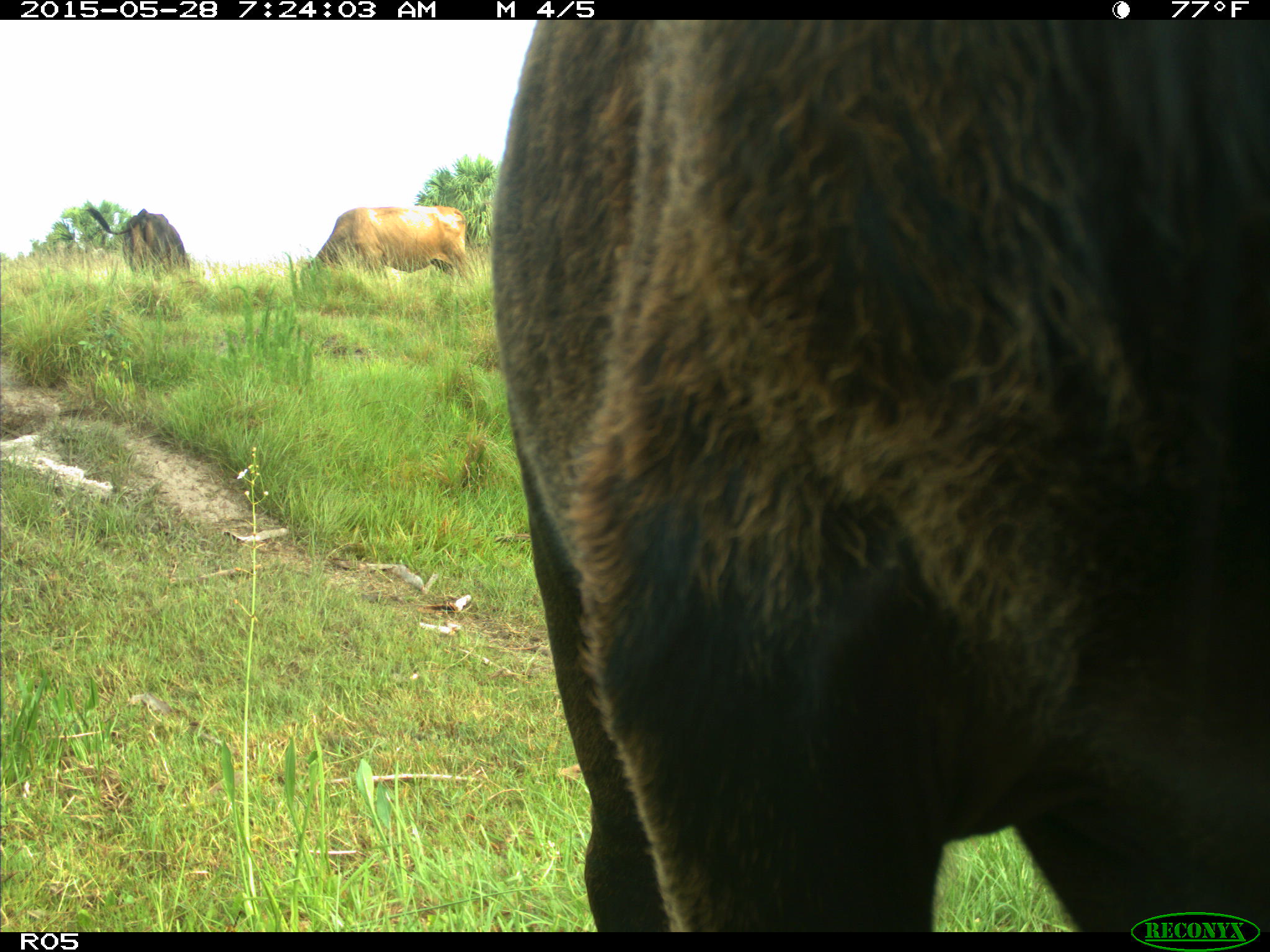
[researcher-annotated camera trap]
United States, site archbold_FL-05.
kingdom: Animalia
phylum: Chordata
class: Mammalia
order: Artiodactyla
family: Bovidae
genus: Bos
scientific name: Bos taurus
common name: domestic cow